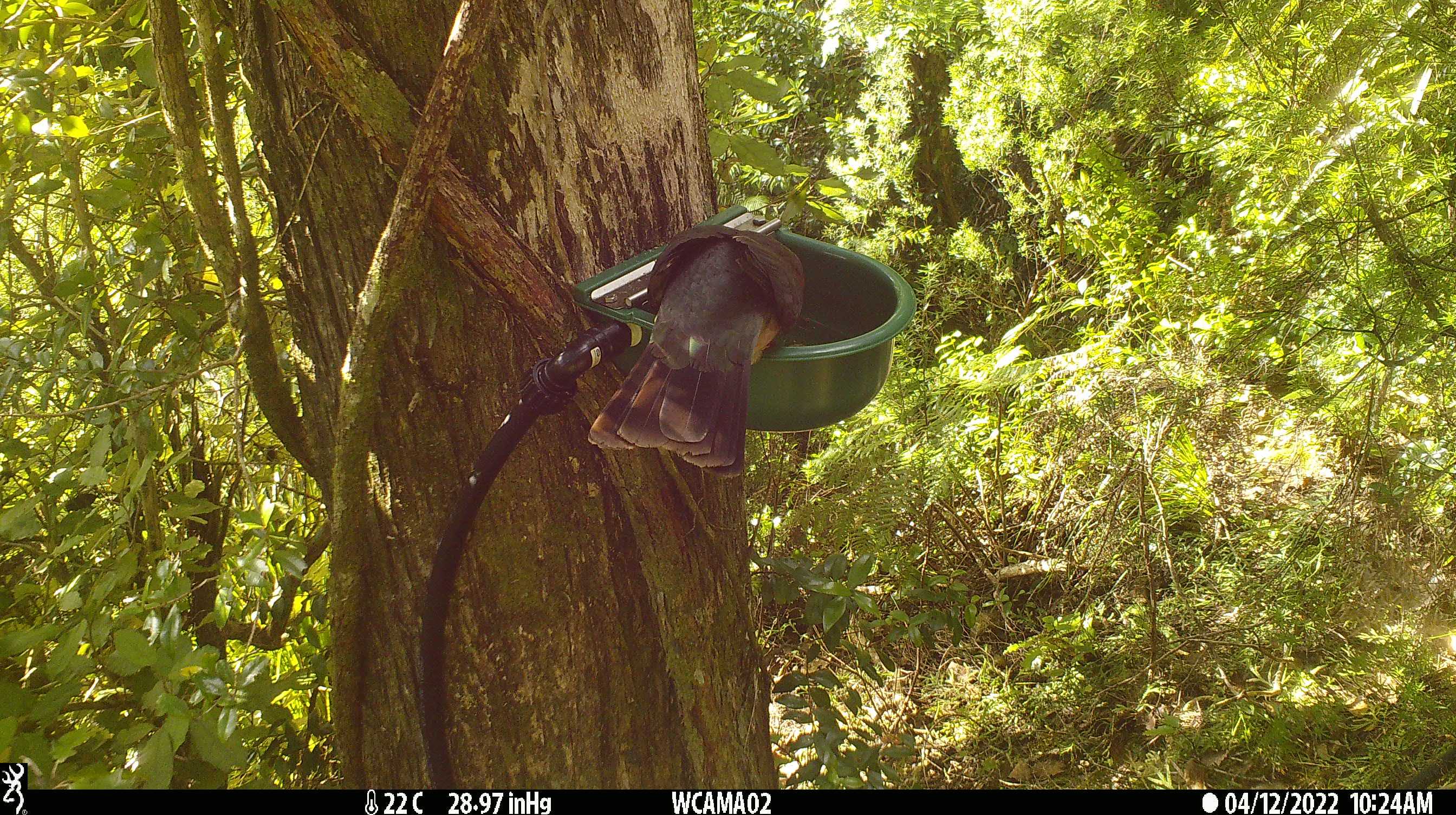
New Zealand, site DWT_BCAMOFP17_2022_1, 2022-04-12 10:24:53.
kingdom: Animalia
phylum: Chordata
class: Aves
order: Columbiformes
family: Columbidae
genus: Hemiphaga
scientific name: Hemiphaga novaeseelandiae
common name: new zealand pigeon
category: kereru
Kereru (new zealand pigeon) (Hemiphaga novaeseelandiae).